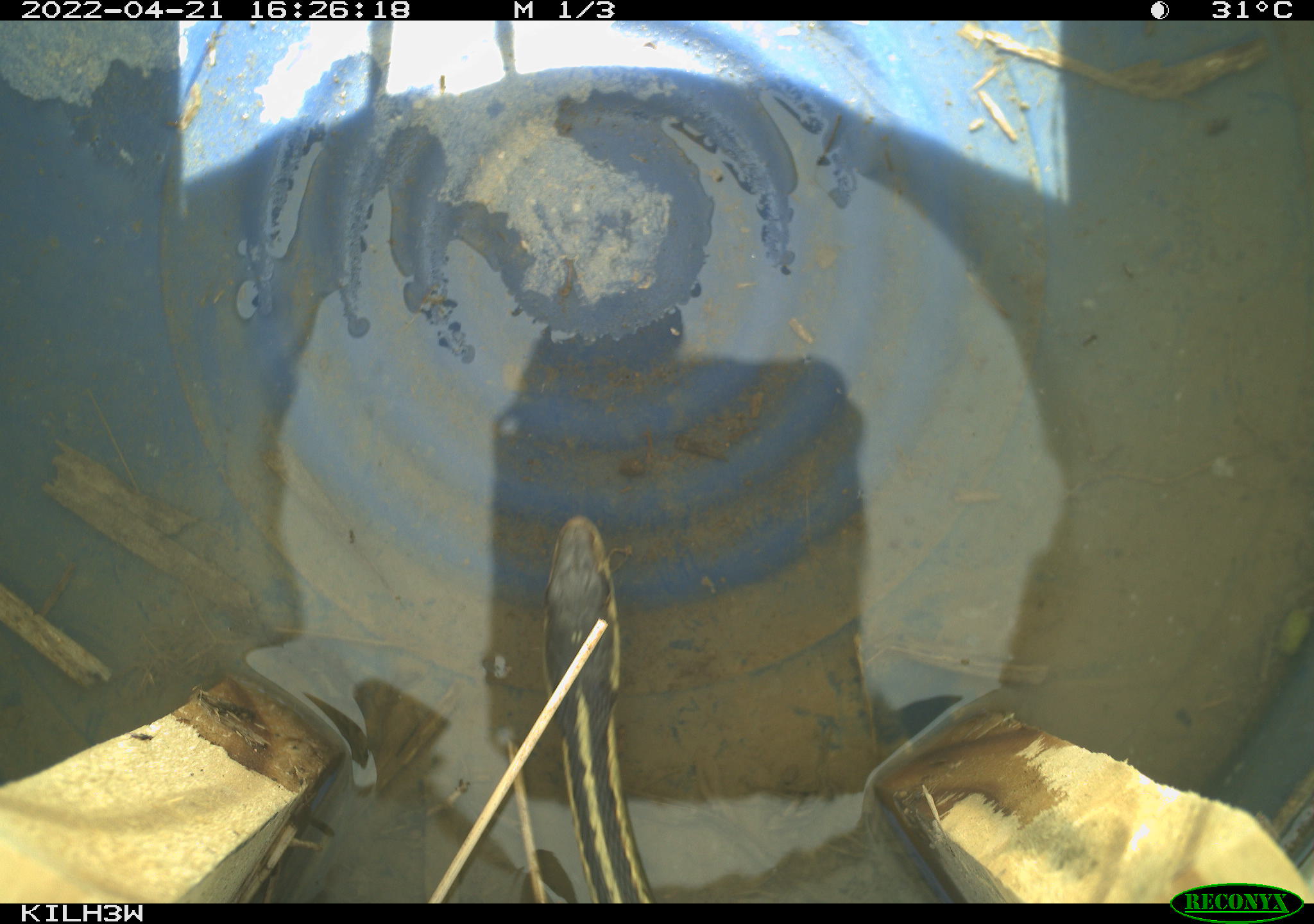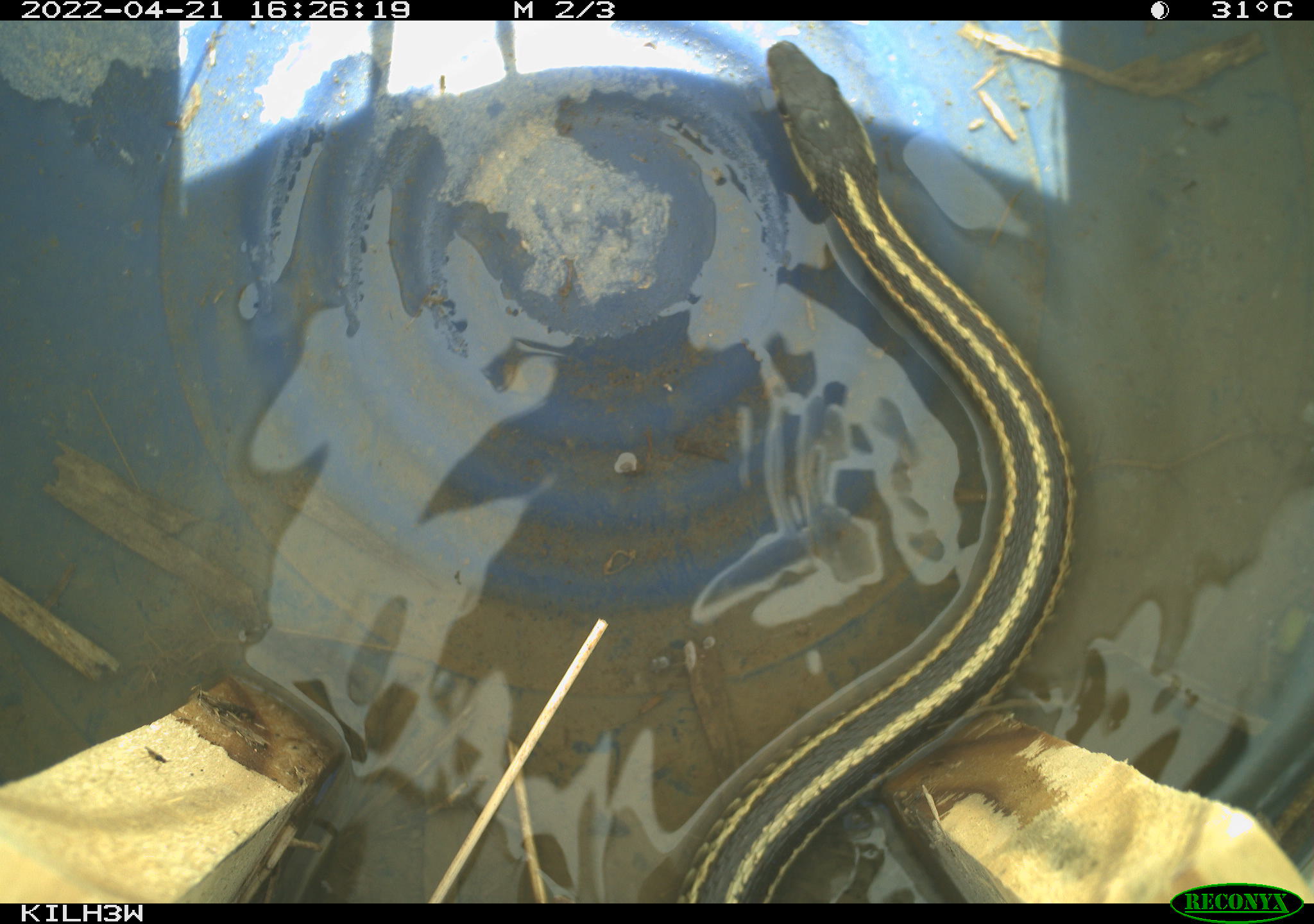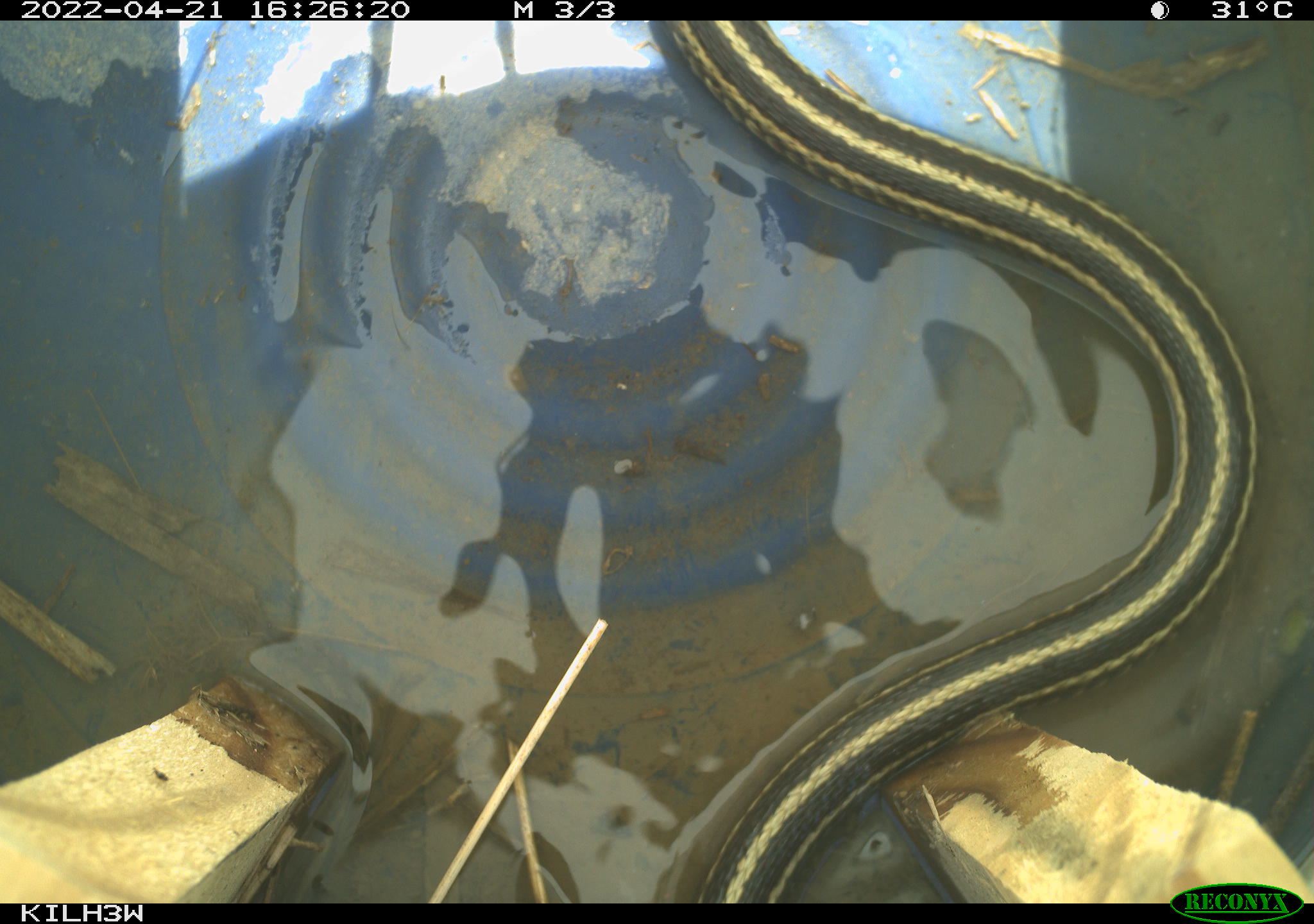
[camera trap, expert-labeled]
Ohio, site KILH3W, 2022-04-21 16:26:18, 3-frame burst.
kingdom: Animalia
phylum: Chordata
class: Reptilia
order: Squamata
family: Colubridae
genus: Thamnophis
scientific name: Thamnophis sirtalis sirtalis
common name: eastern gartersnake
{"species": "eastern gartersnake (Thamnophis sirtalis sirtalis)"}